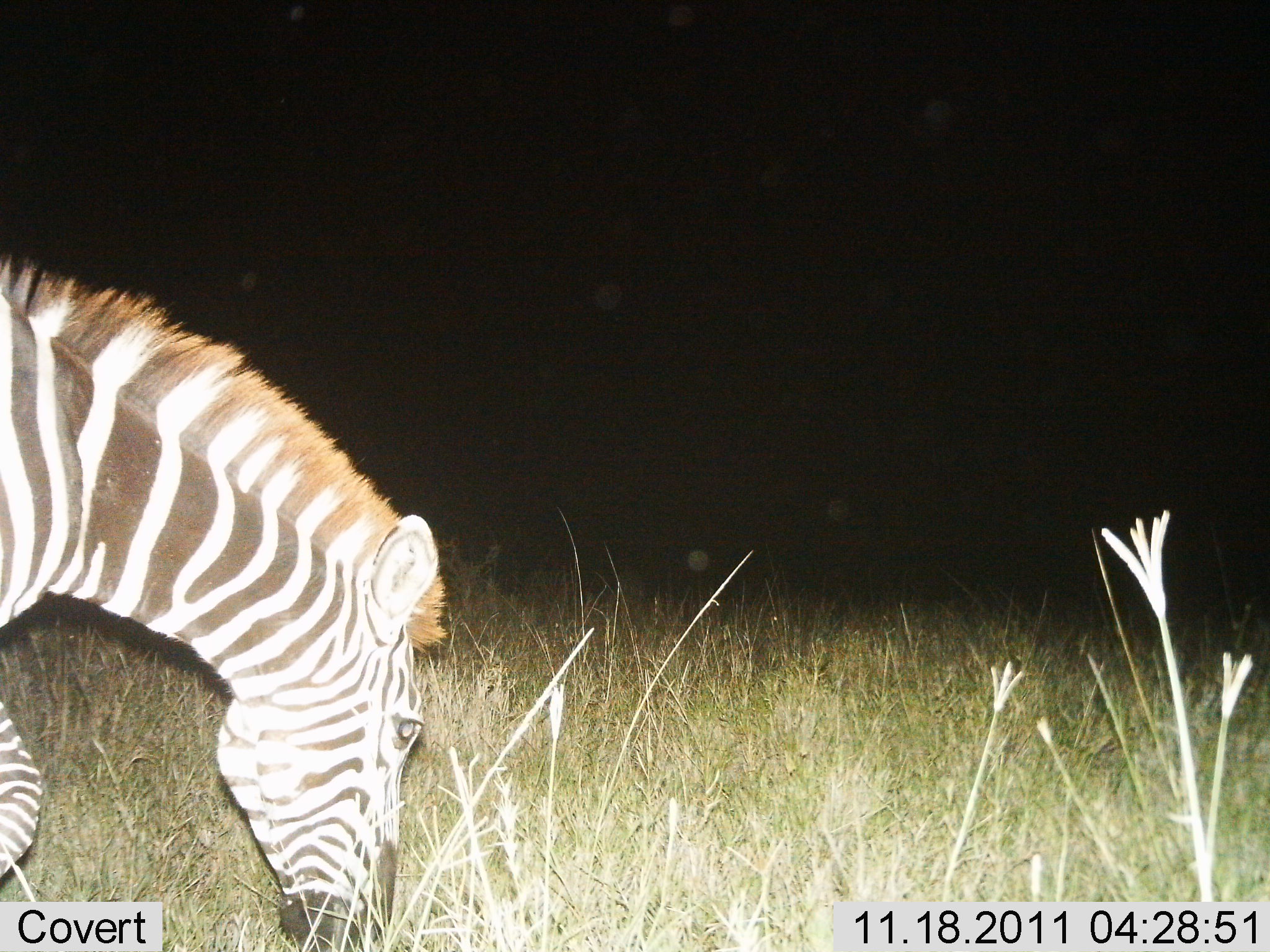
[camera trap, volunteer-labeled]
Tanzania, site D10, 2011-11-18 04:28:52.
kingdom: Animalia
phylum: Chordata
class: Mammalia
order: Perissodactyla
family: Equidae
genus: Equus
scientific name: Equus quagga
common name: plains zebra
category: zebra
Zebra (plains zebra) (Equus quagga), count 1. Behavior (volunteer vote fractions): standing 10%, resting 0%, moving 40%, interacting 0%. Young present (vote fraction): 0%. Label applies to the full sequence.